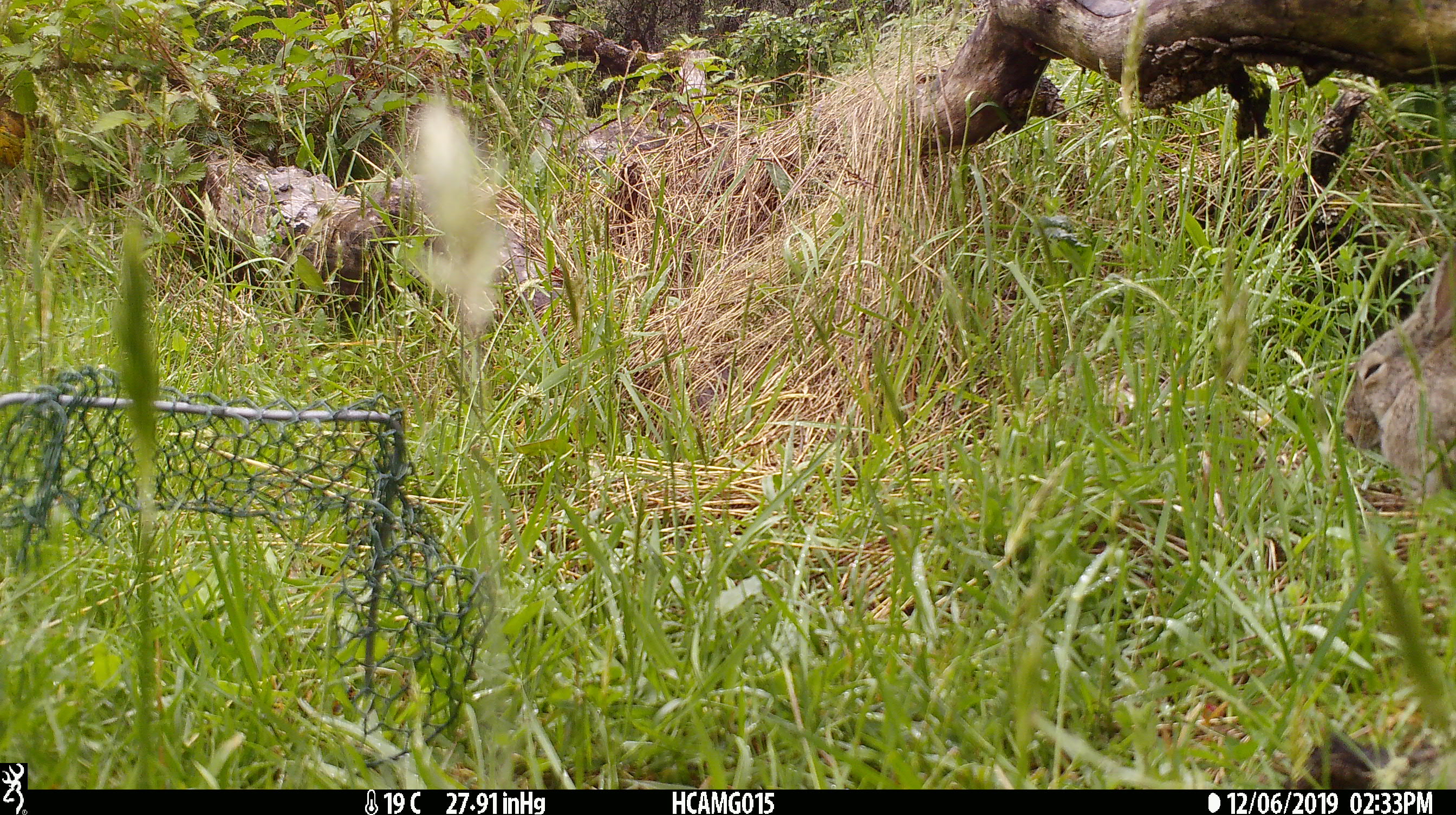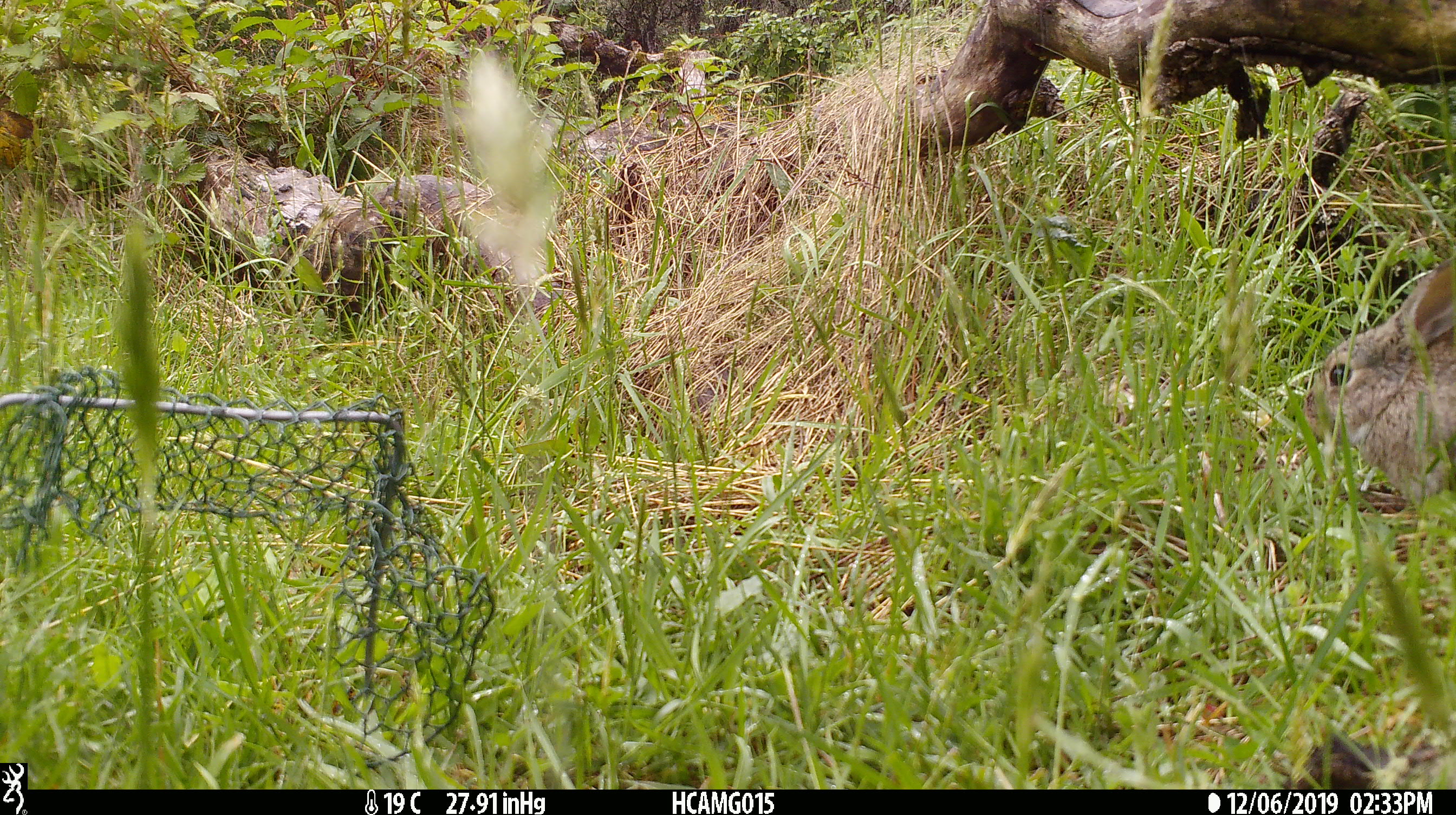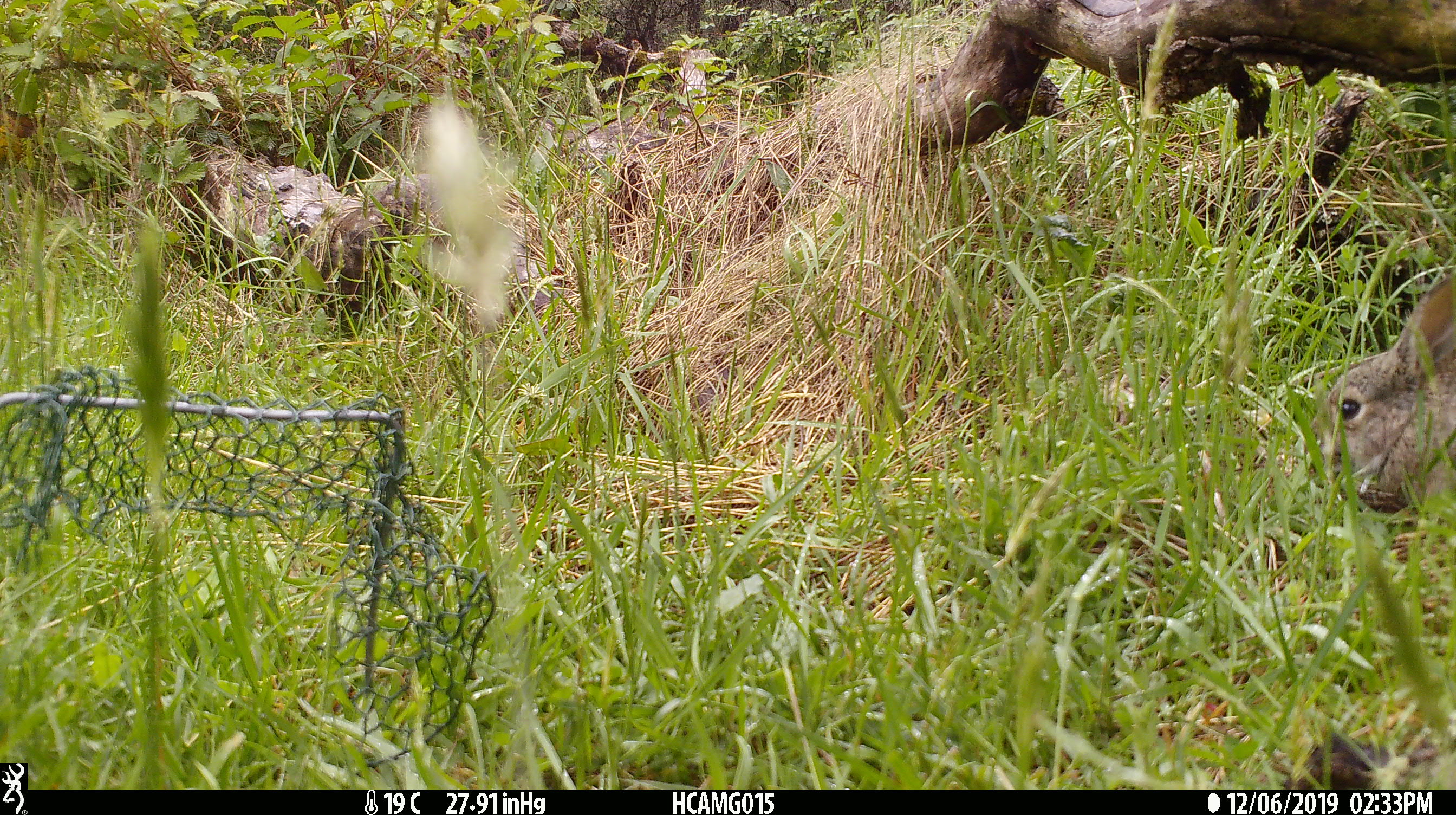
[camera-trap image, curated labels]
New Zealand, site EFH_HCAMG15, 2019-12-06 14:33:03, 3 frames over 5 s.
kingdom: Animalia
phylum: Chordata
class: Mammalia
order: Lagomorpha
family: Leporidae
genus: Oryctolagus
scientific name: Oryctolagus cuniculus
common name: european rabbit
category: rabbit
Rabbit (european rabbit) (Oryctolagus cuniculus).